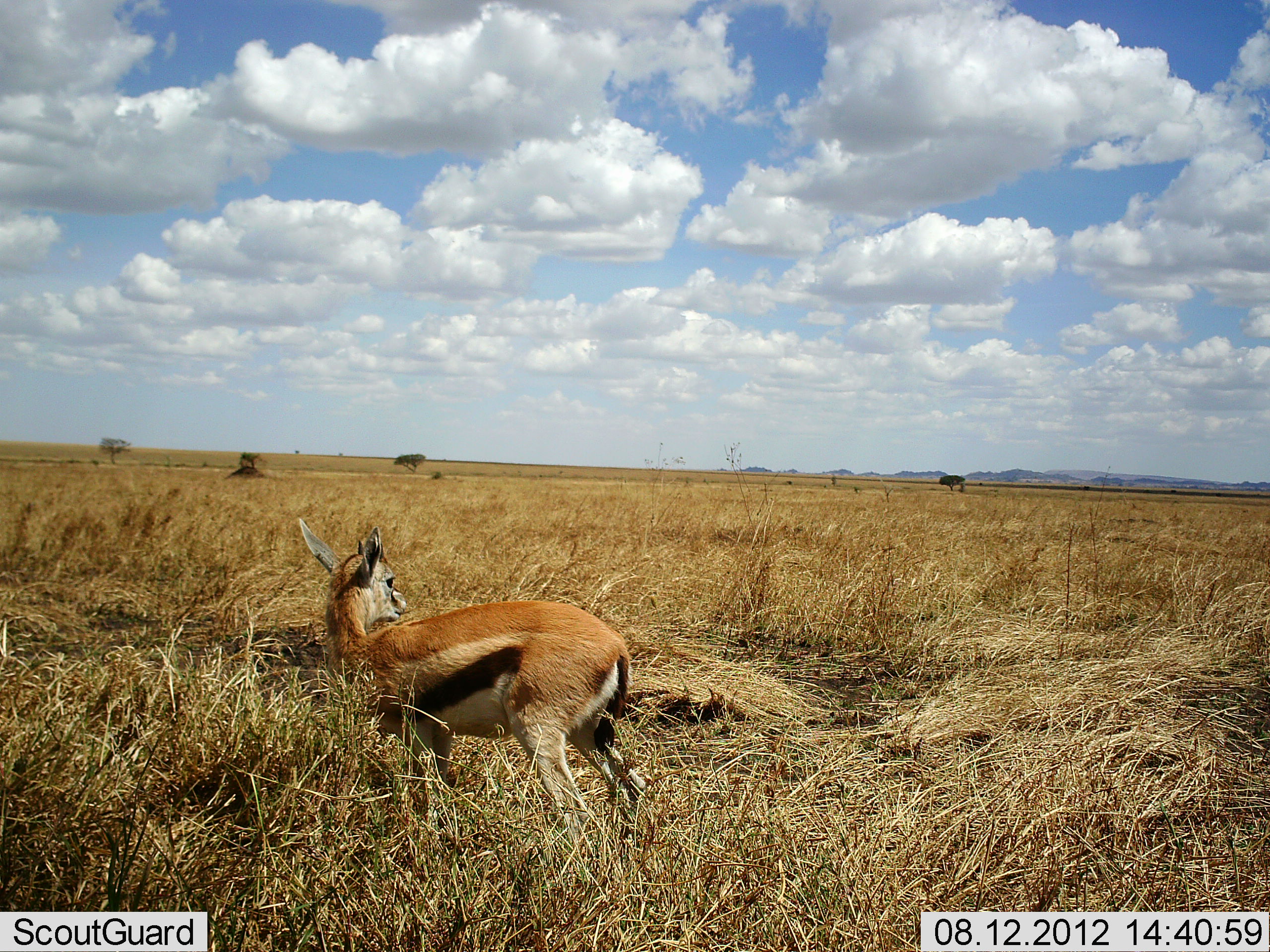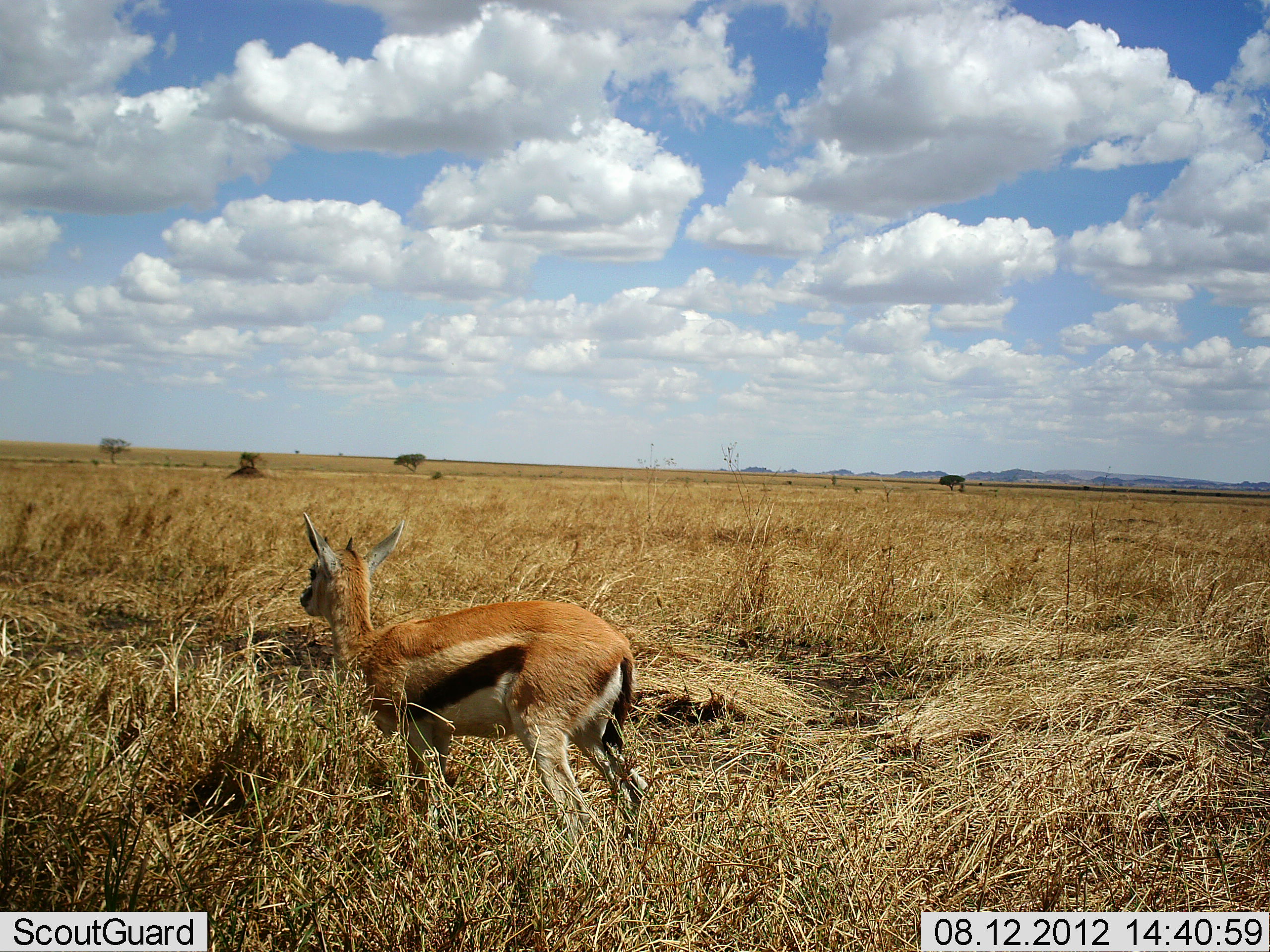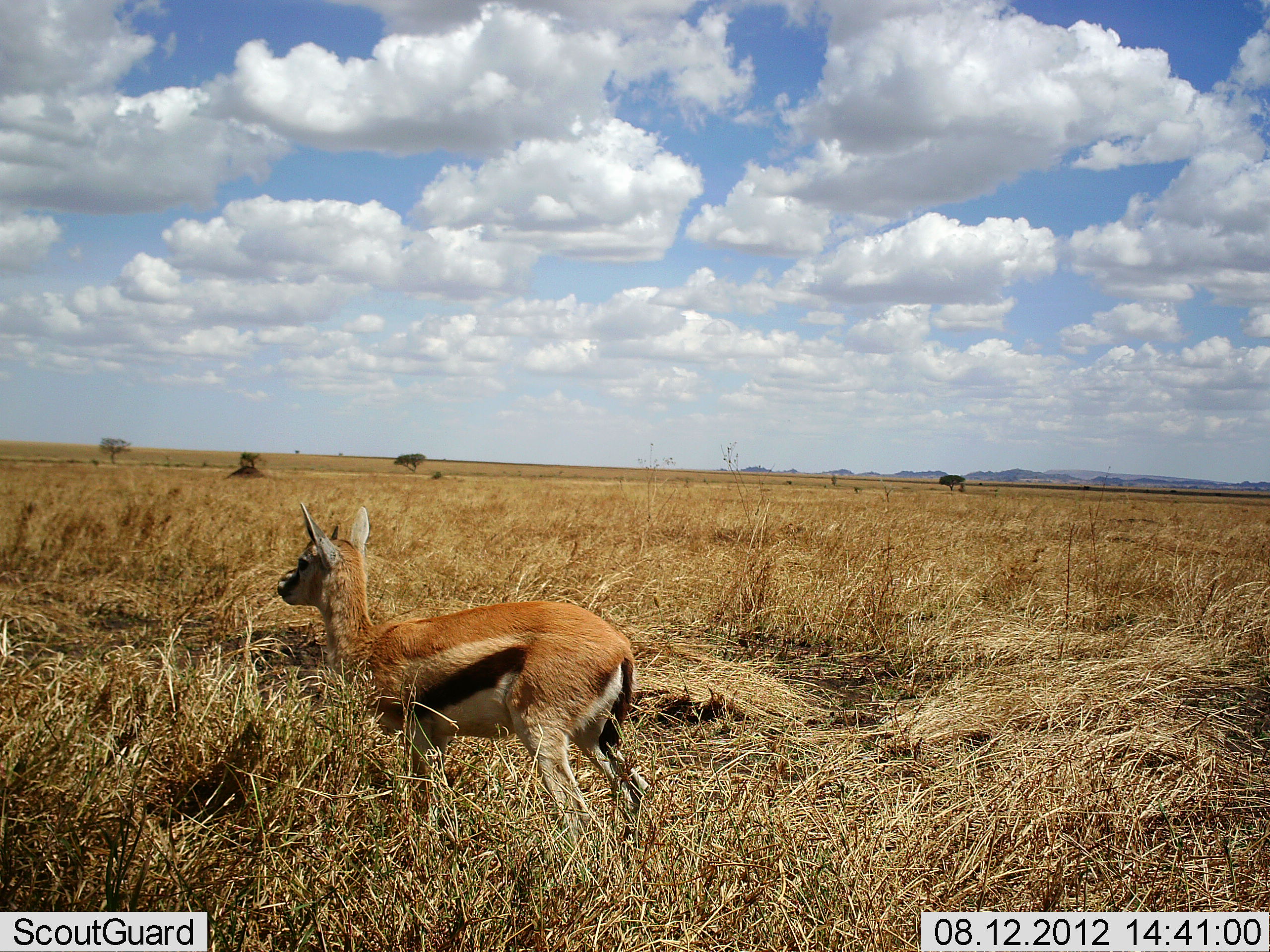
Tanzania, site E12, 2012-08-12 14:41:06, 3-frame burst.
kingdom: Animalia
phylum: Chordata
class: Mammalia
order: Artiodactyla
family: Bovidae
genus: Eudorcas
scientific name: Eudorcas thomsonii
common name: thomson's gazelle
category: gazellethomsons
Gazellethomsons (thomson's gazelle) (Eudorcas thomsonii), count 1. Behavior (volunteer vote fractions): standing 100%, resting 0%, moving 0%, interacting 0%. Young present (vote fraction): 0%. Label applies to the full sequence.